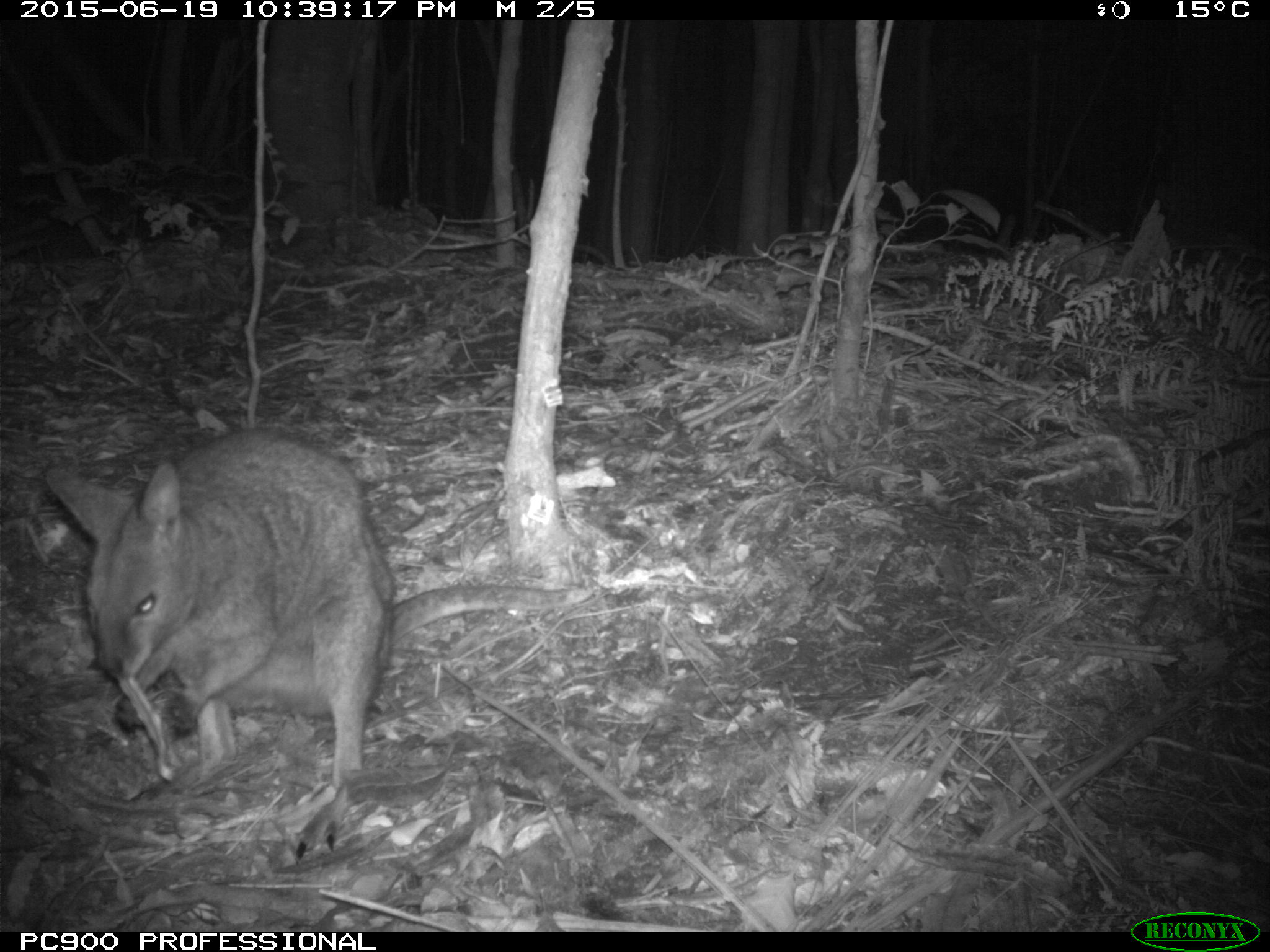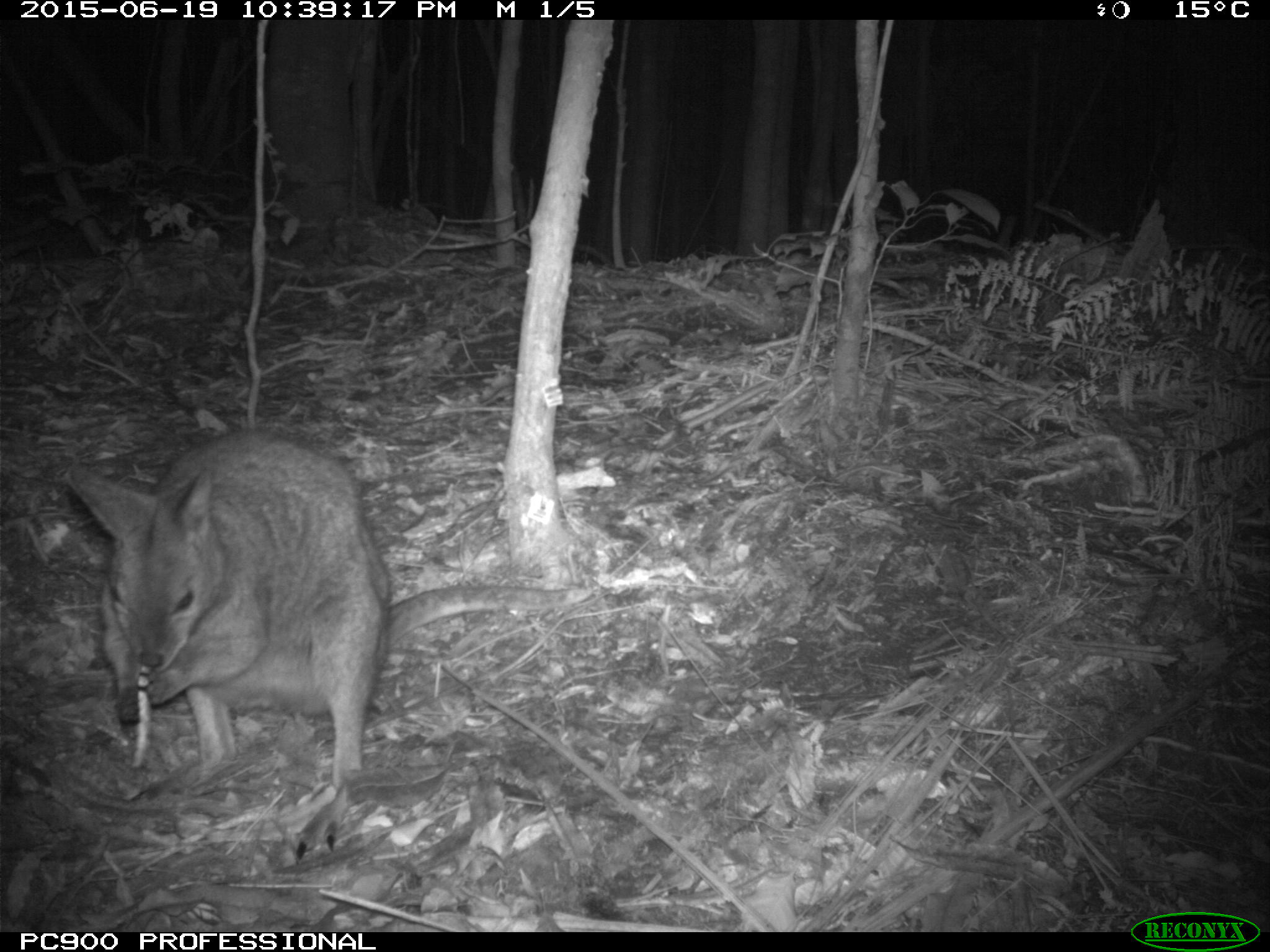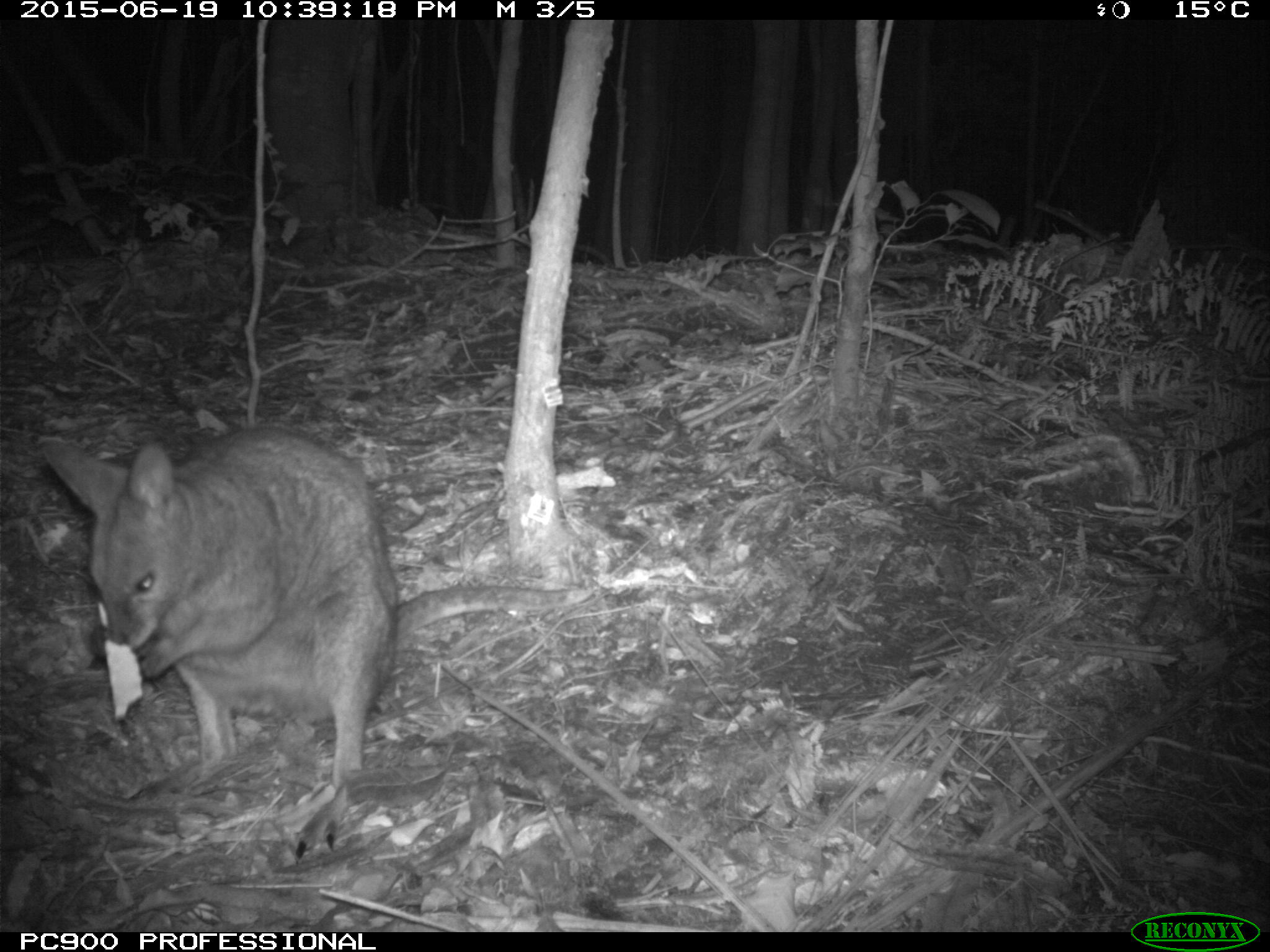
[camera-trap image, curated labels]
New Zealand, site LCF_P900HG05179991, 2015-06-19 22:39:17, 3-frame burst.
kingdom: Animalia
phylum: Chordata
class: Mammalia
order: Diprotodontia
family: Macropodidae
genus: Notamacropus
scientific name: Notamacropus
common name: wallaby